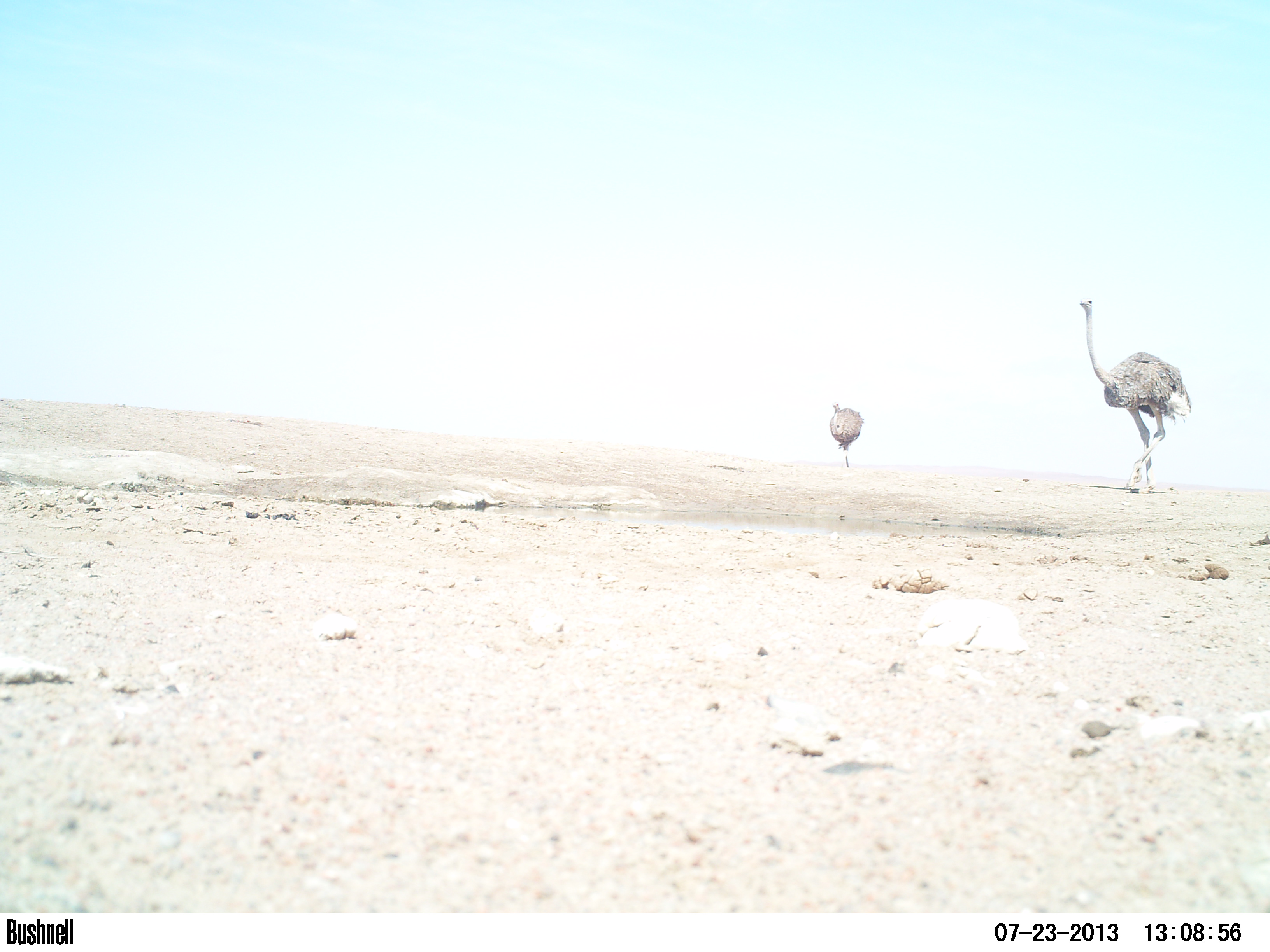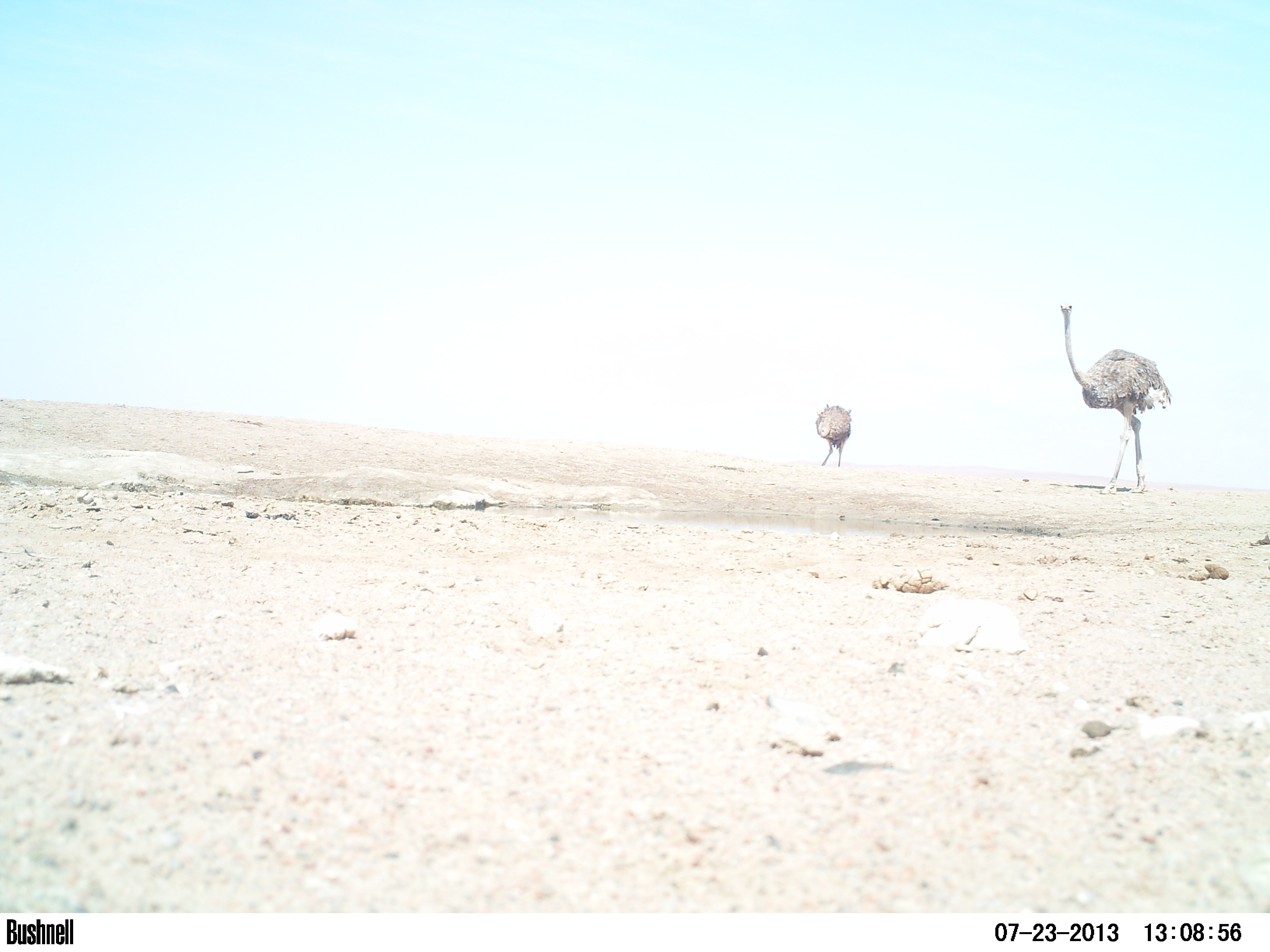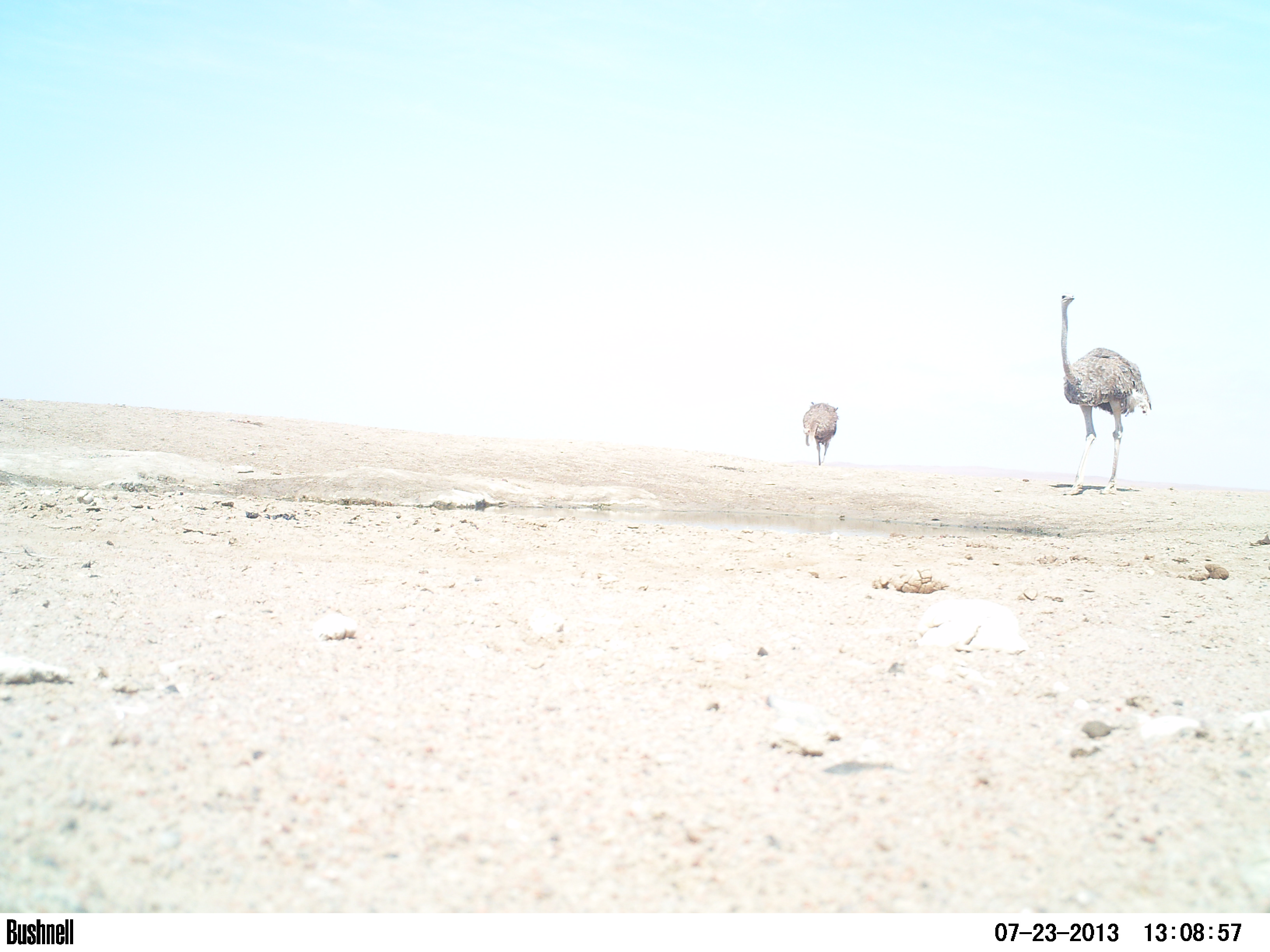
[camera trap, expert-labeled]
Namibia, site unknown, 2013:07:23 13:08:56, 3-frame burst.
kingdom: Animalia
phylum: Chordata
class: Aves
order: Struthioniformes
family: Struthionidae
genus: Struthio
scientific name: Struthio camelus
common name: common ostrich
Struthio camelus (common ostrich).